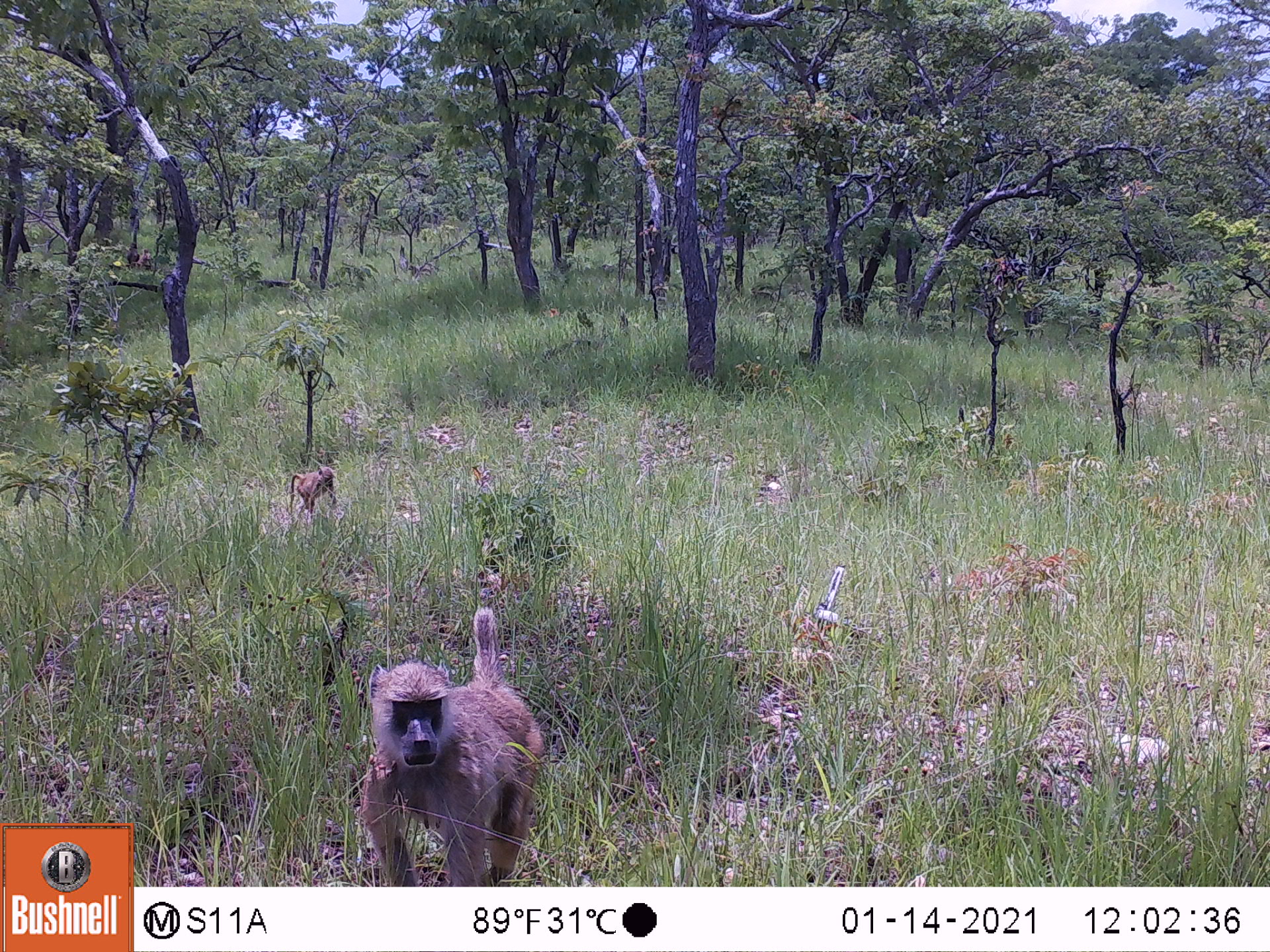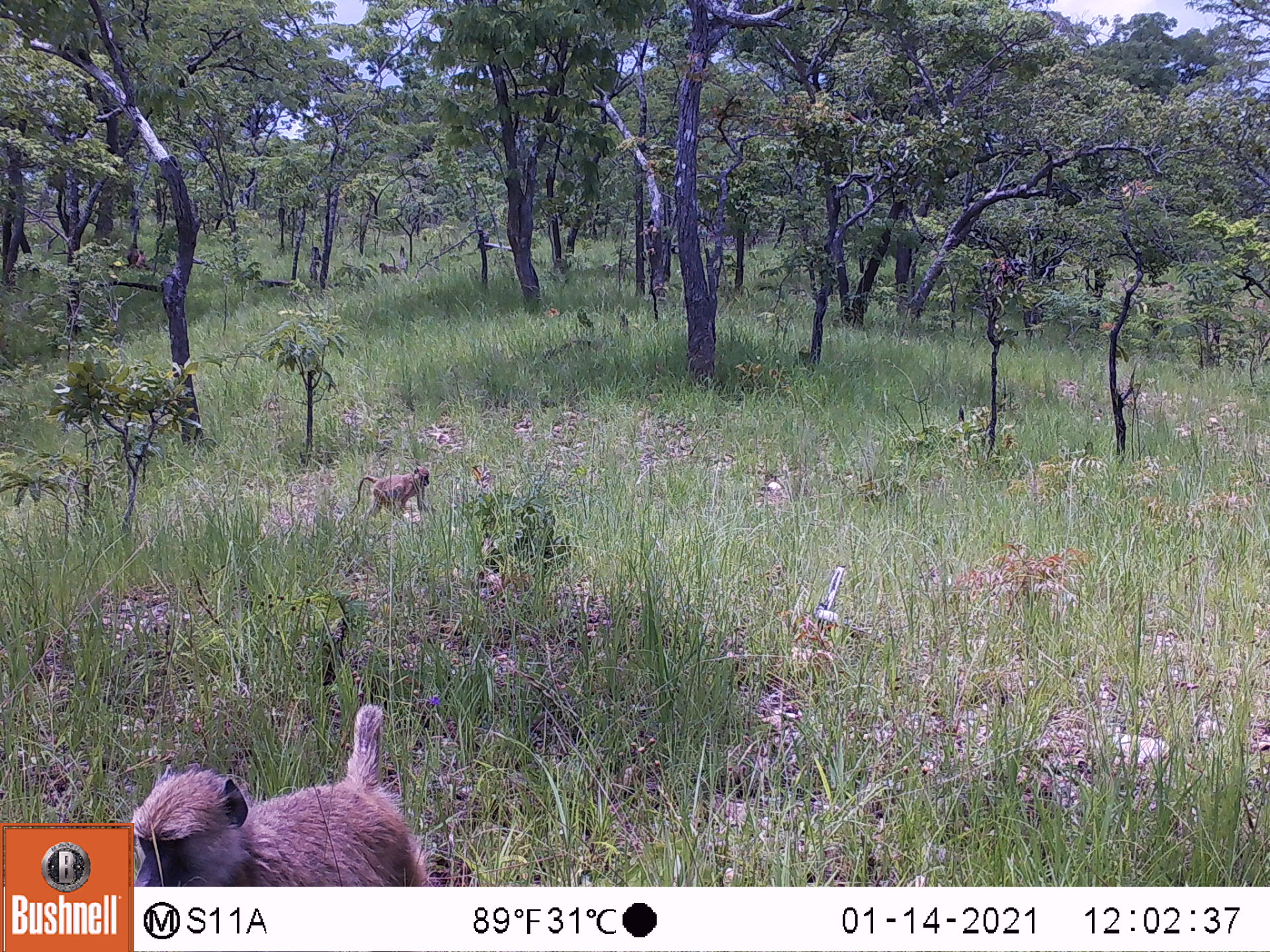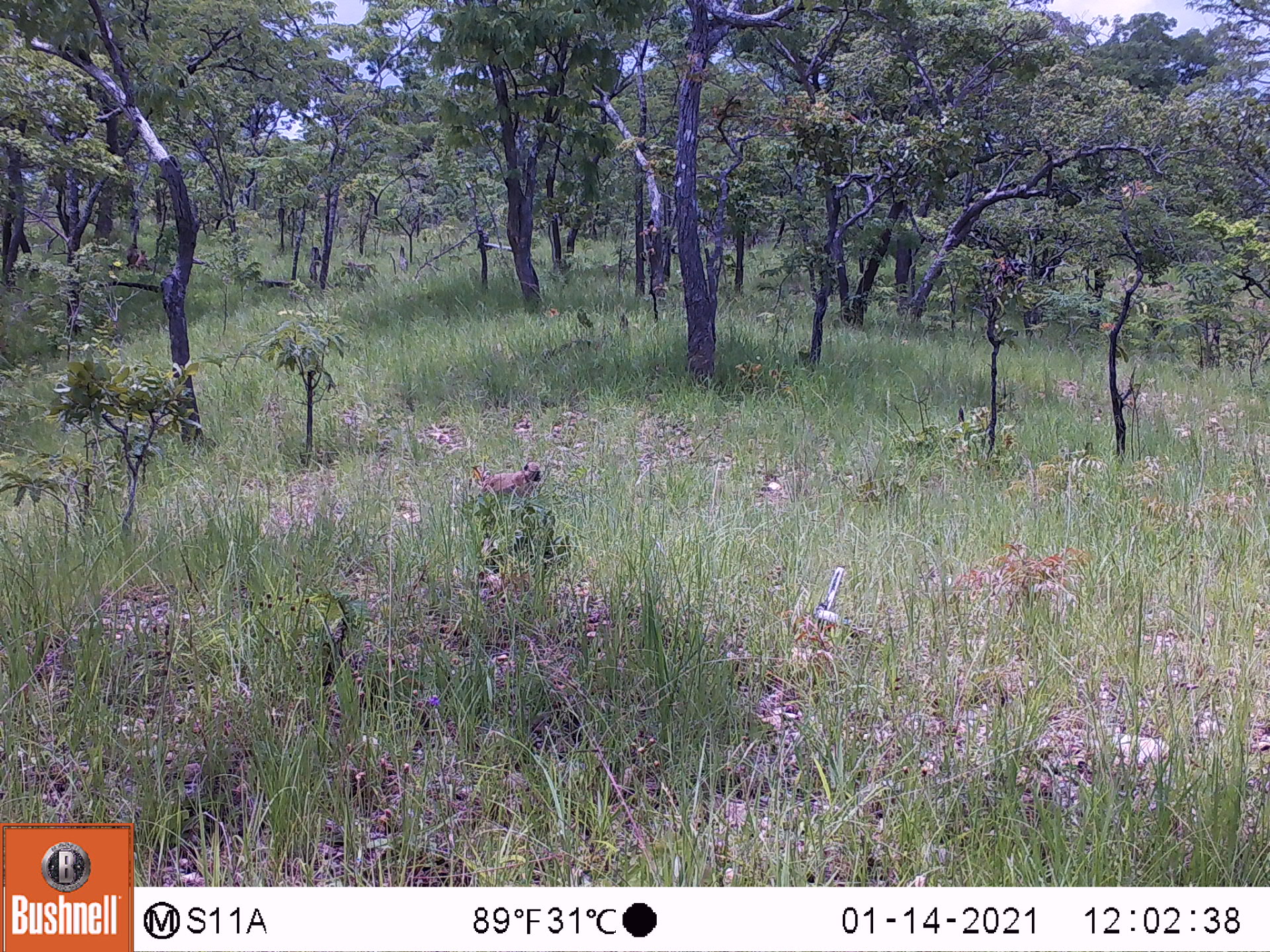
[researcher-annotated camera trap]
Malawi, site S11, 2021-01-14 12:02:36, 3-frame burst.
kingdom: Animalia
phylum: Chordata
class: Mammalia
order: Primates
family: Cercopithecidae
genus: Papio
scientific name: Papio cynocephalus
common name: yellow baboon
Yellow baboon (Papio cynocephalus), count 3.